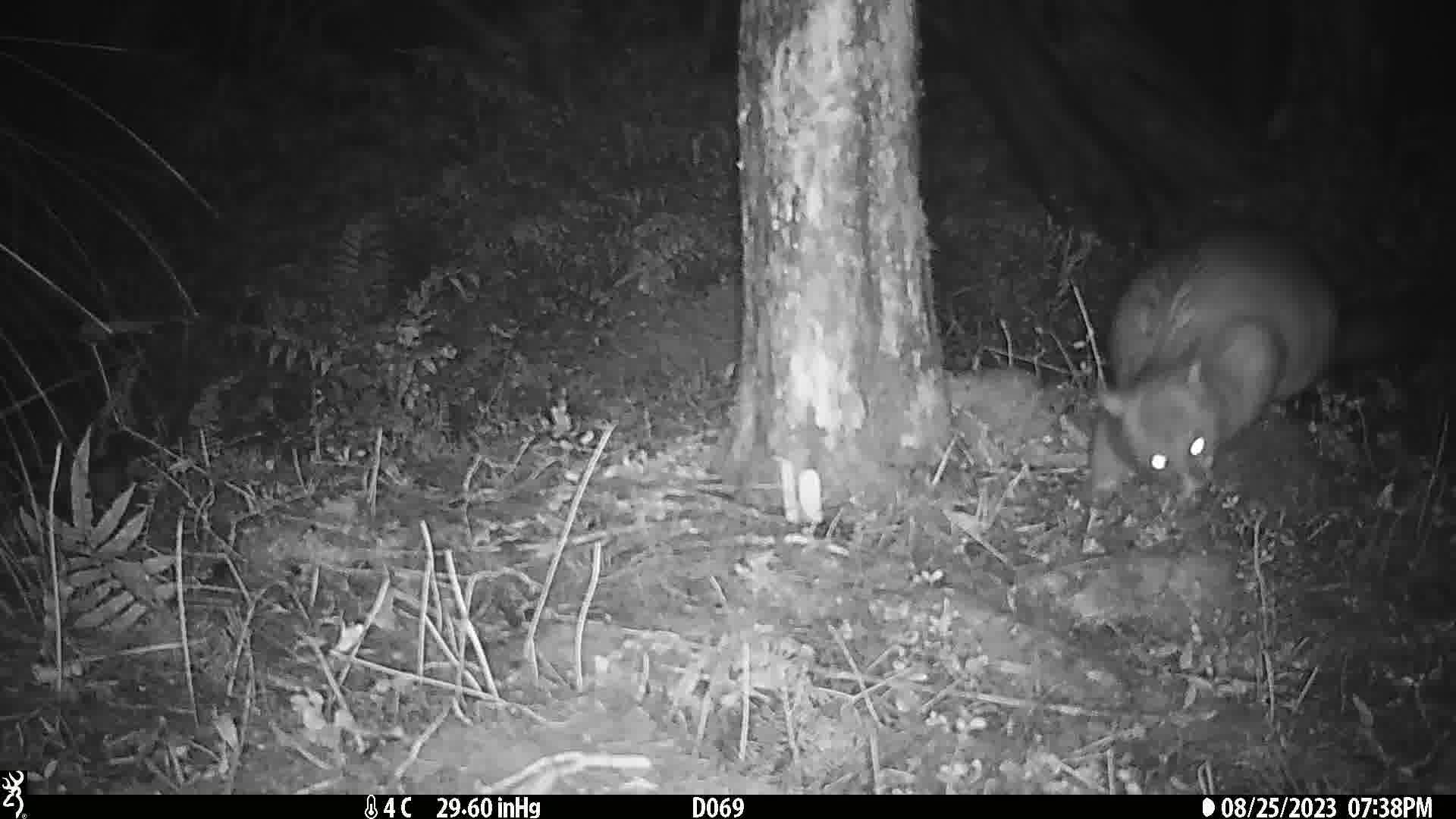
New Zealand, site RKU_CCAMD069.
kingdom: Animalia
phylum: Chordata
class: Mammalia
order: Diprotodontia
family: Phalangeridae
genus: Trichosurus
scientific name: Trichosurus vulpecula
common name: common brushtail possum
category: possum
Possum (common brushtail possum) (Trichosurus vulpecula).